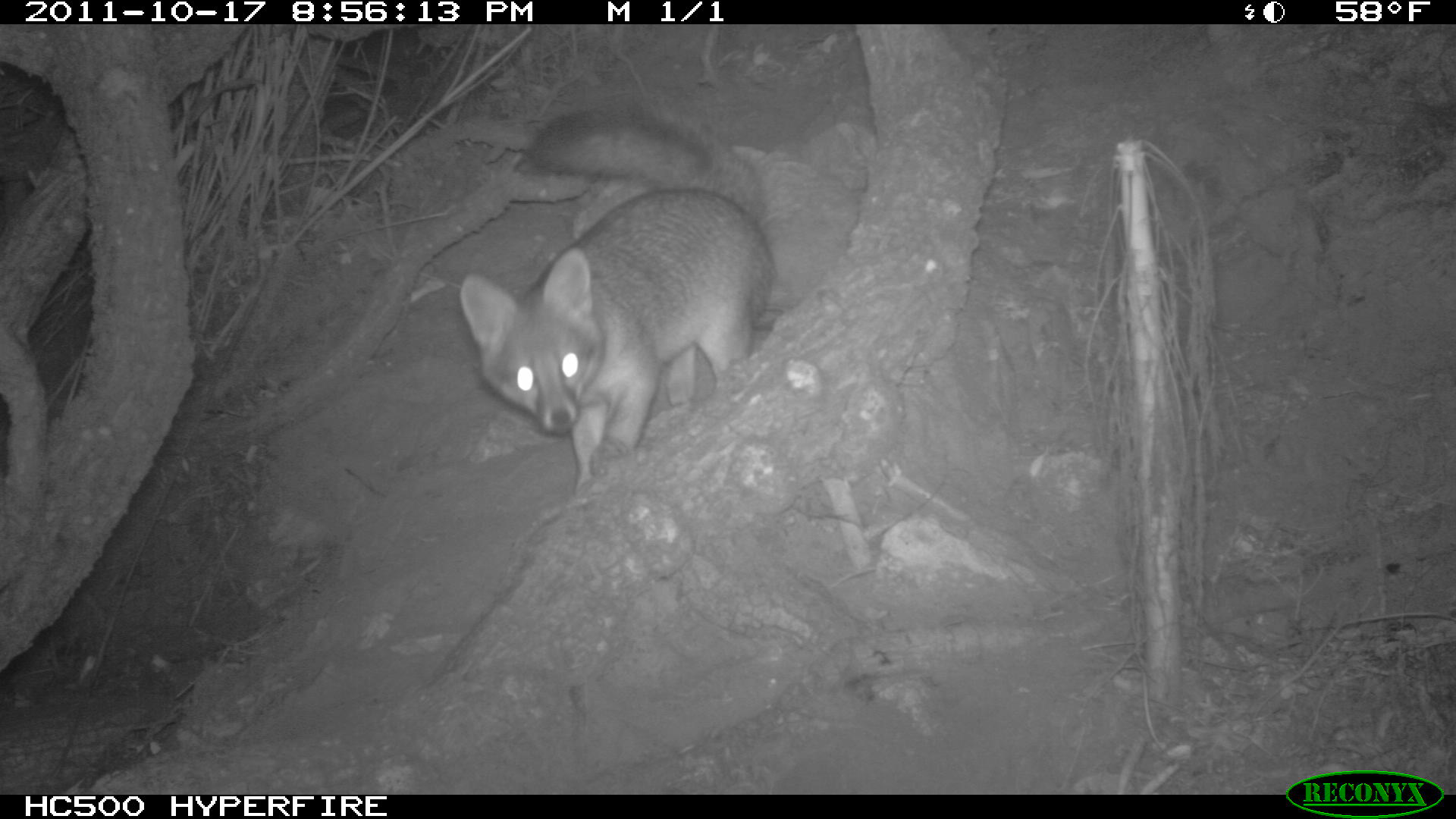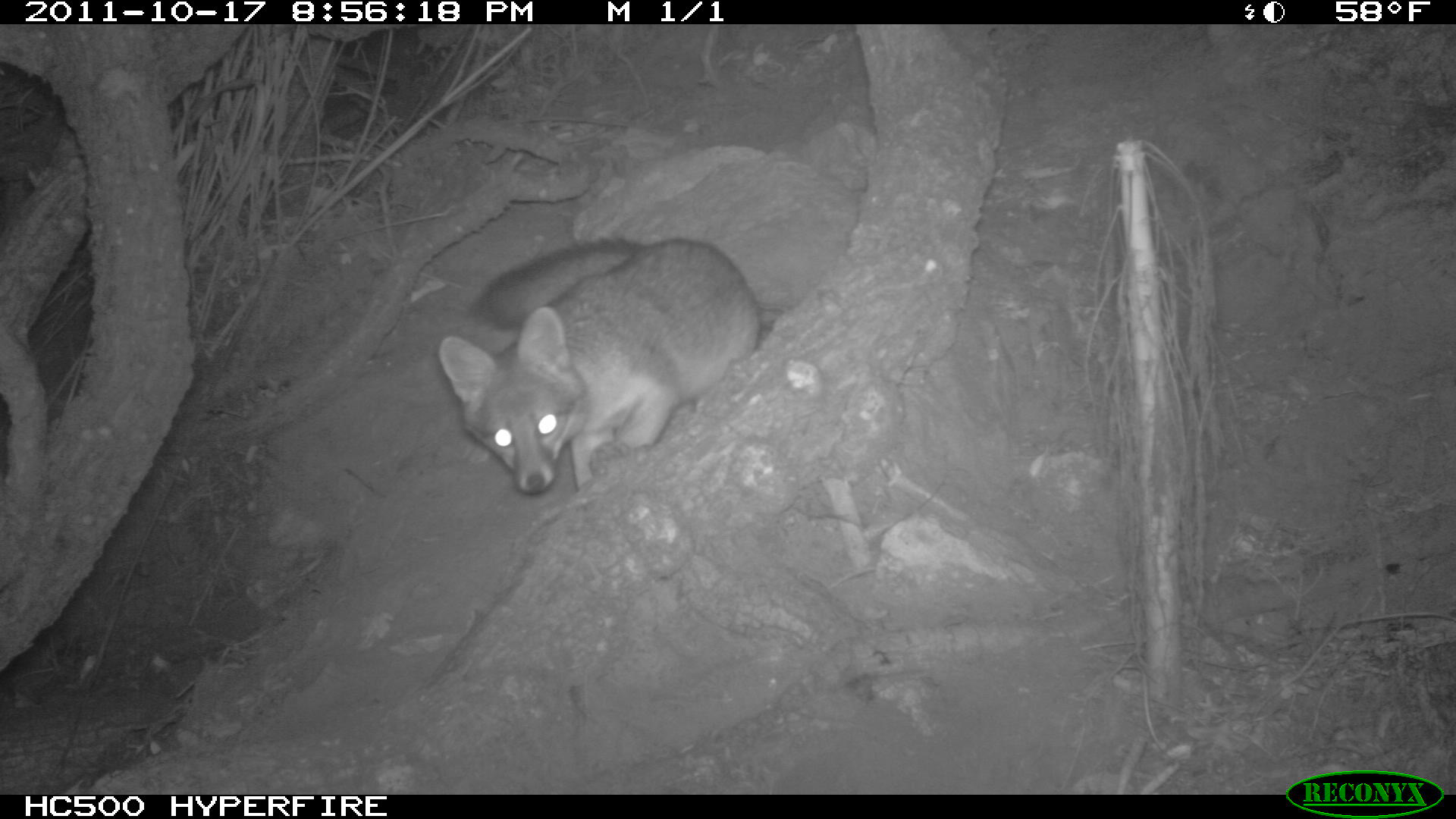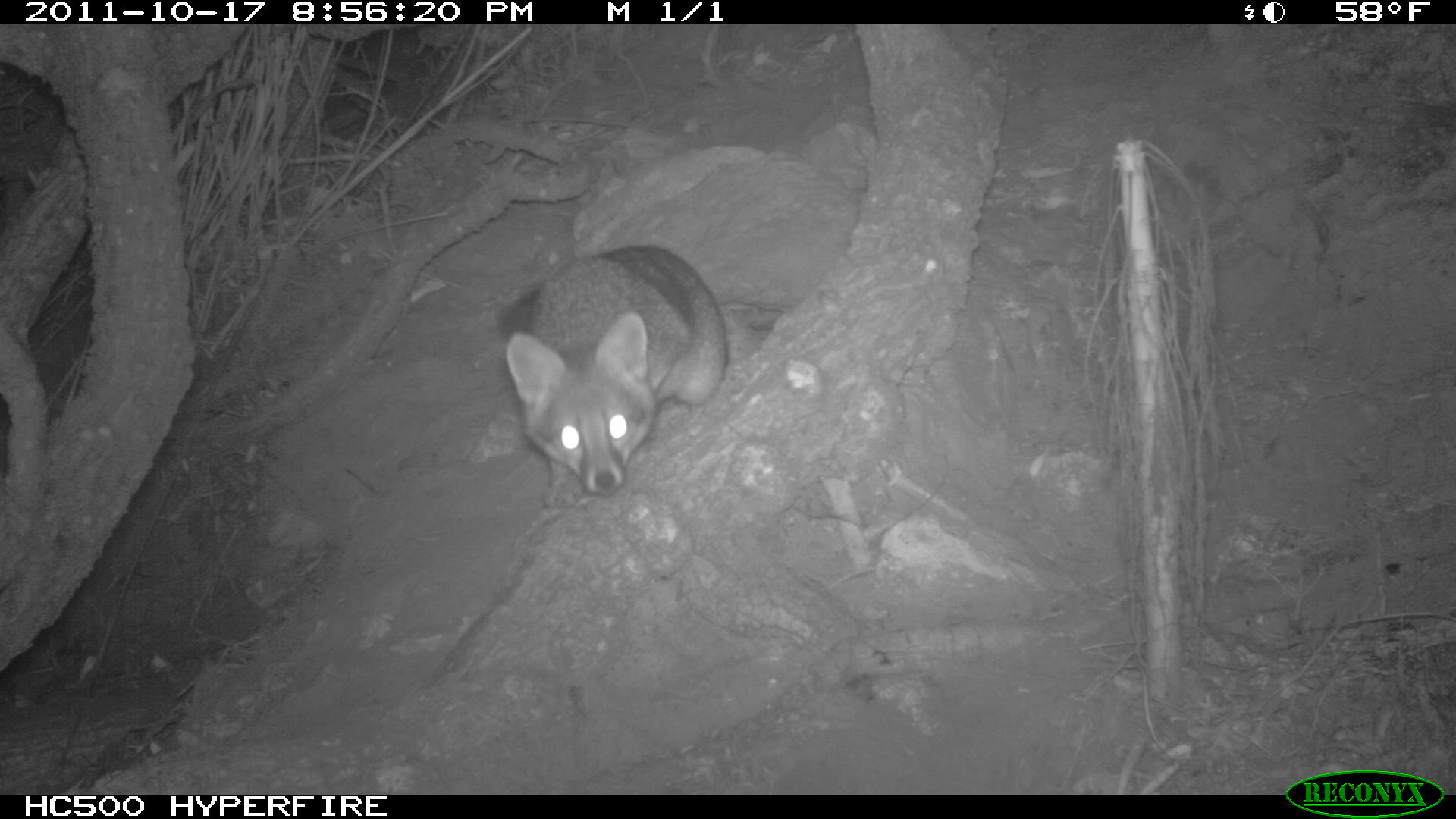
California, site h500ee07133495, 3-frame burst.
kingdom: Animalia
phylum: Chordata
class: Mammalia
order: Carnivora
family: Canidae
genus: Urocyon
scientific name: Urocyon littoralis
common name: island fox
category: fox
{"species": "fox (island fox) (Urocyon littoralis)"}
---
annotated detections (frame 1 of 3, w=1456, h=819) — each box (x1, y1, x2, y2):
fox: (458, 105, 776, 493)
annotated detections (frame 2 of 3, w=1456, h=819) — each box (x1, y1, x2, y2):
fox: (437, 234, 760, 493)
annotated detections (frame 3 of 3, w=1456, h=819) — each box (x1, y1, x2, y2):
fox: (495, 242, 729, 507)